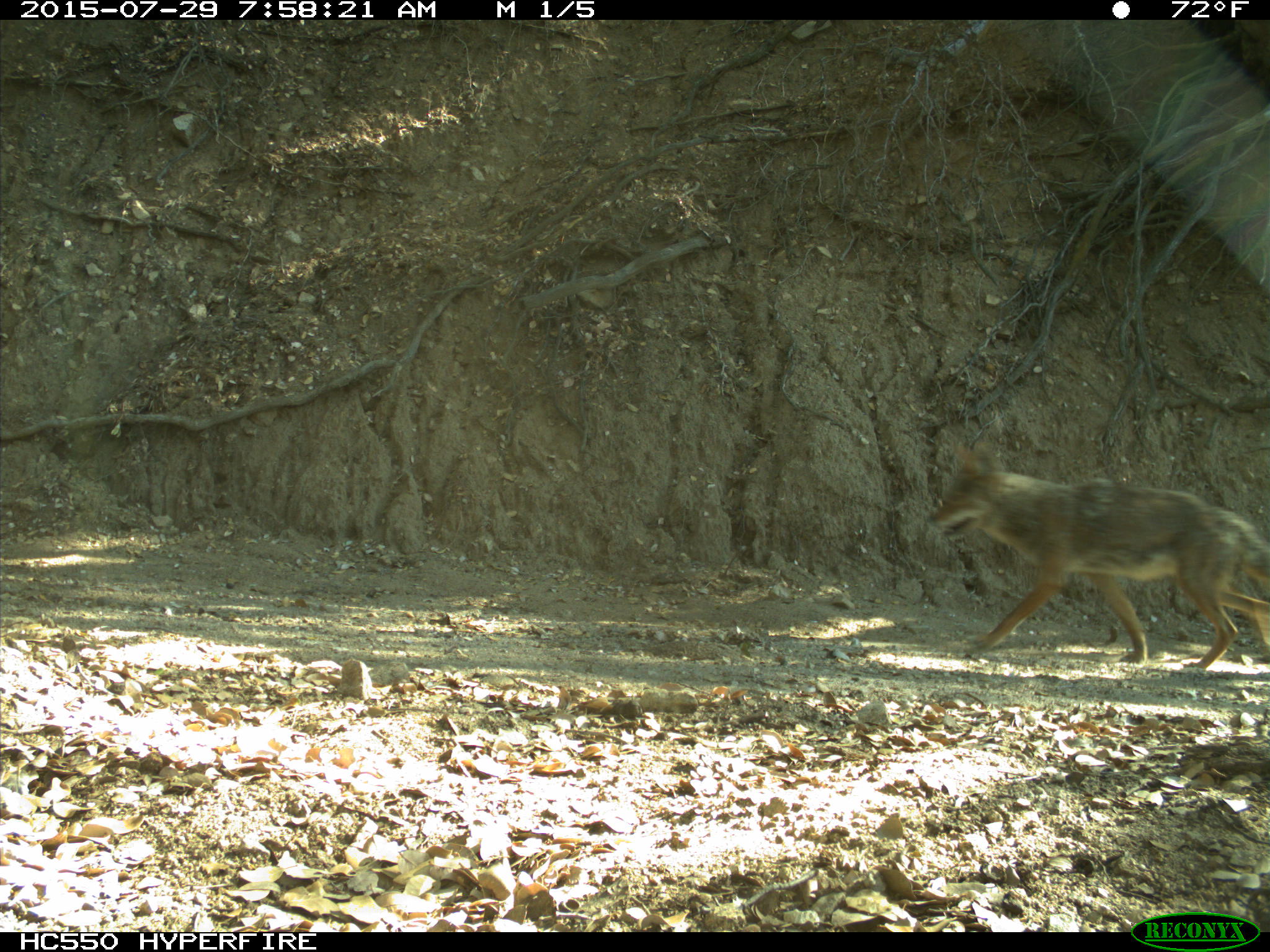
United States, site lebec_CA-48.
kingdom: Animalia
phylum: Chordata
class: Mammalia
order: Carnivora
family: Canidae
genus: Canis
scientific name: Canis latrans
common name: coyote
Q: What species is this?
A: Canis latrans (coyote).